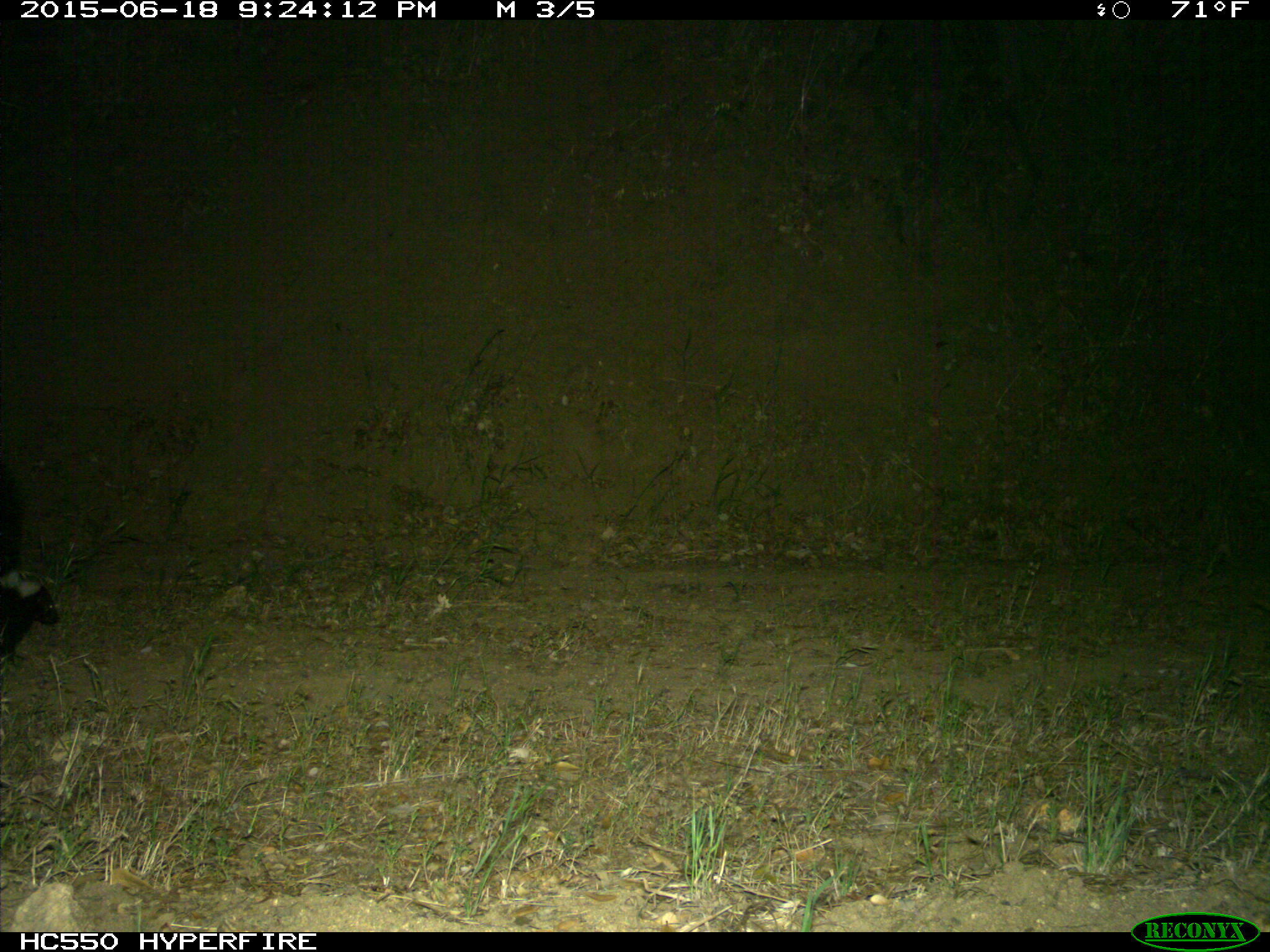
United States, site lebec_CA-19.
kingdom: Animalia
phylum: Chordata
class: Mammalia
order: Carnivora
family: Mephitidae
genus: Mephitis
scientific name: Mephitis mephitis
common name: striped skunk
Mephitis mephitis (striped skunk).